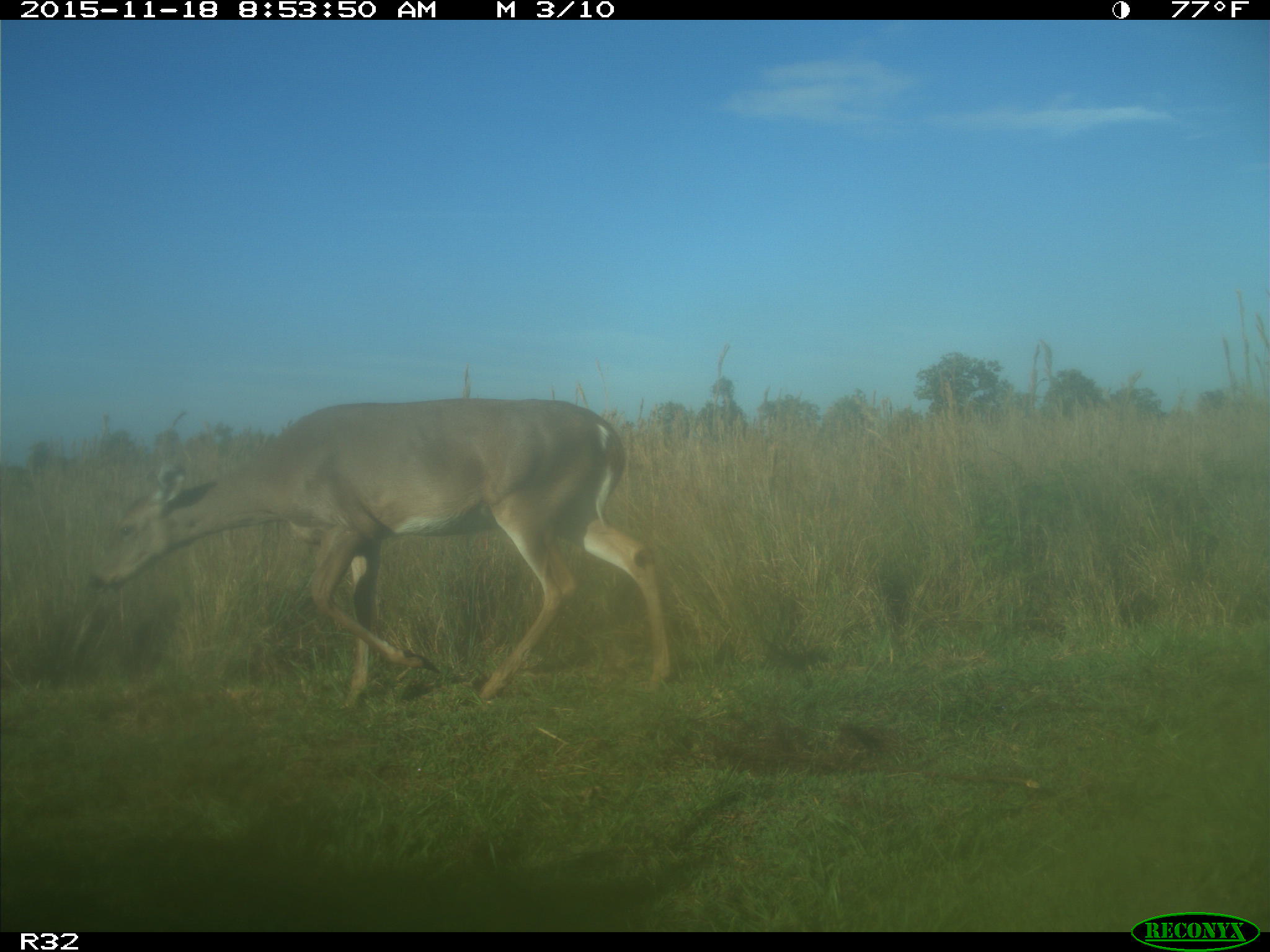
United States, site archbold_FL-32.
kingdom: Animalia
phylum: Chordata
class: Mammalia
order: Artiodactyla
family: Cervidae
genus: Odocoileus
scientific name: Odocoileus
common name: deer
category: unidentified deer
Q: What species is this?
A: Unidentified deer (deer) (Odocoileus).